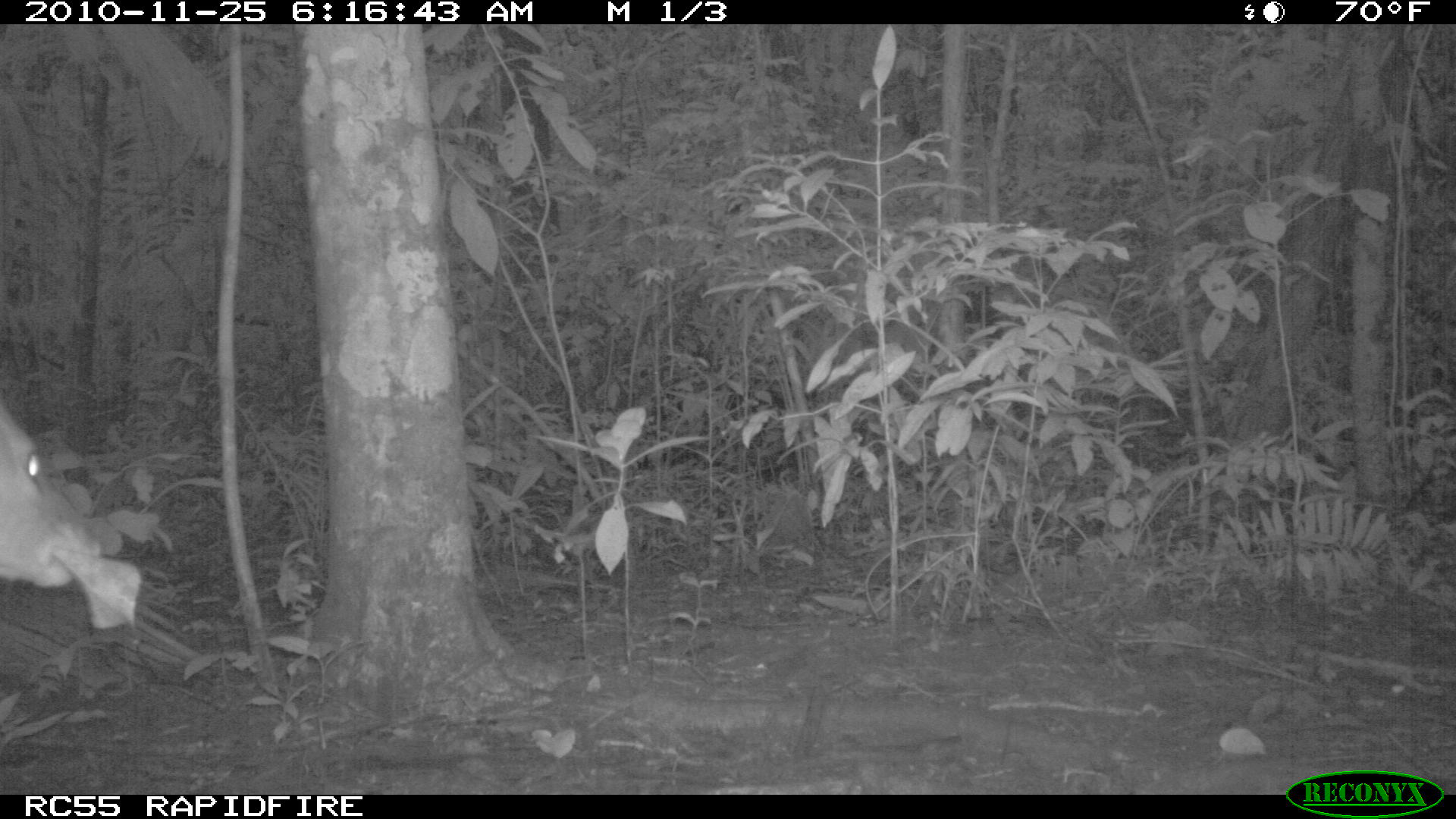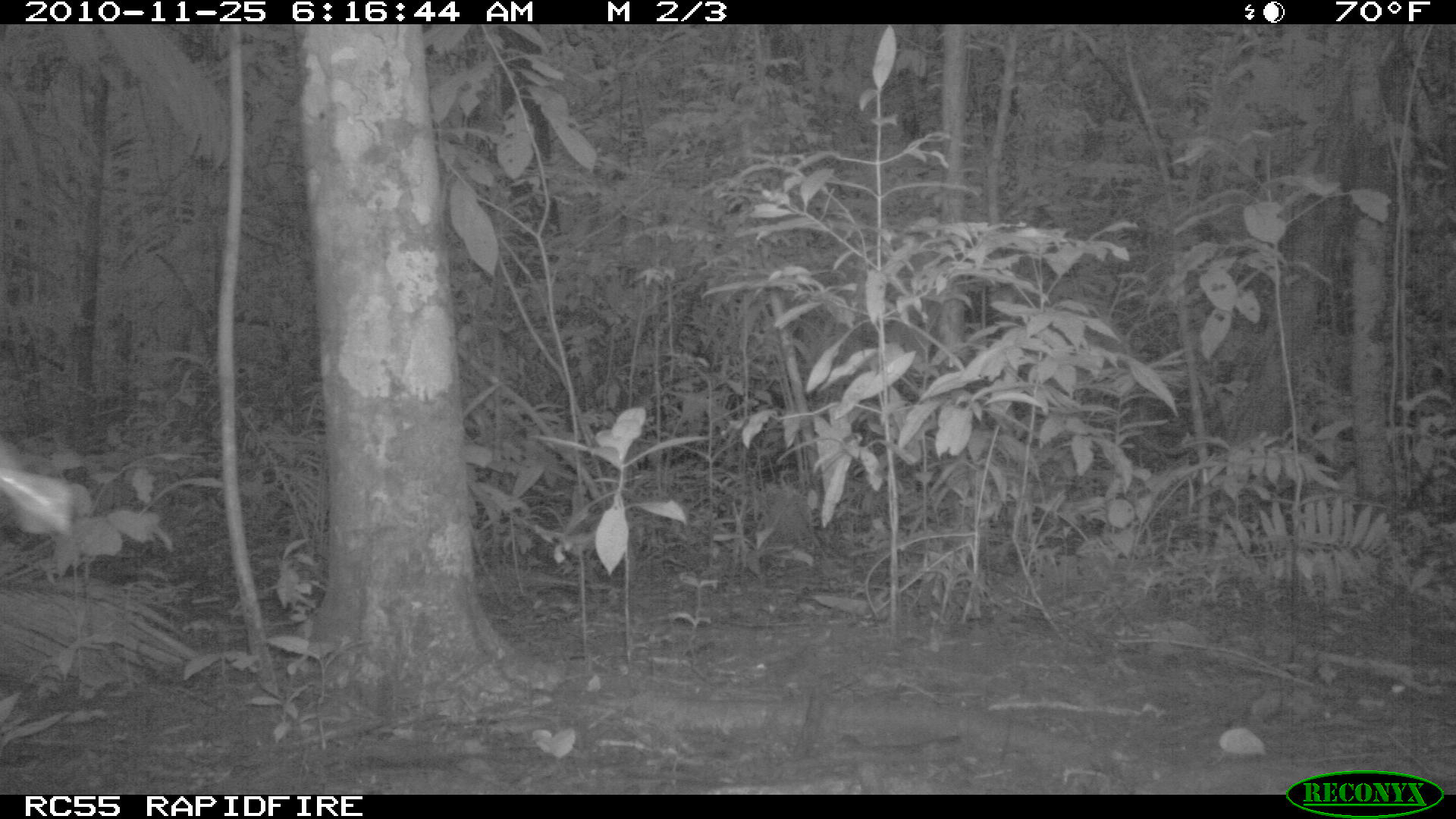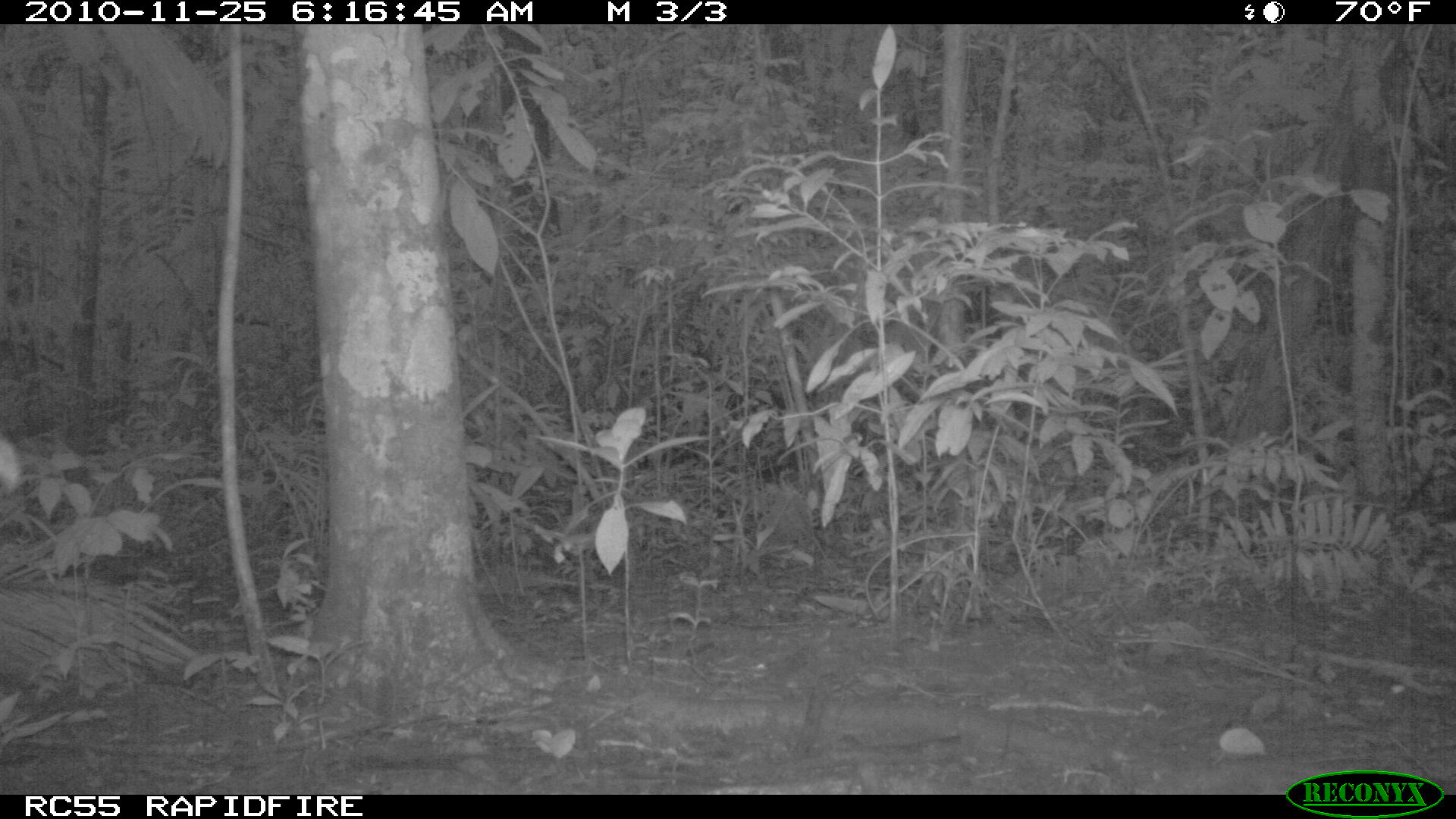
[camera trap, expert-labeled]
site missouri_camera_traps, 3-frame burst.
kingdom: Animalia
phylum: Chordata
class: Mammalia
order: Artiodactyla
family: Cervidae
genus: Odocoileus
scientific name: Odocoileus virginianus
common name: white-tailed deer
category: white tailed deer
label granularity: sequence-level